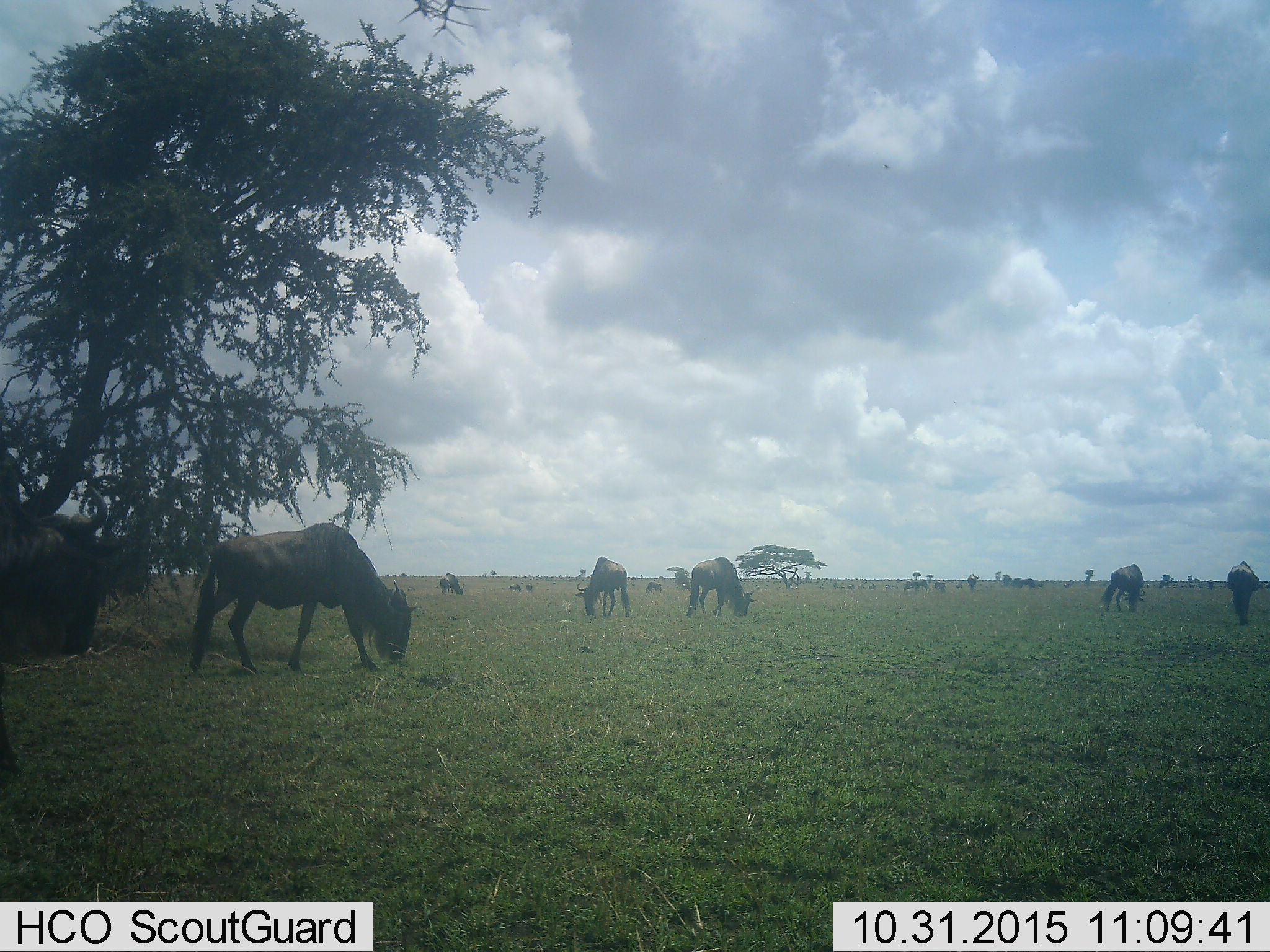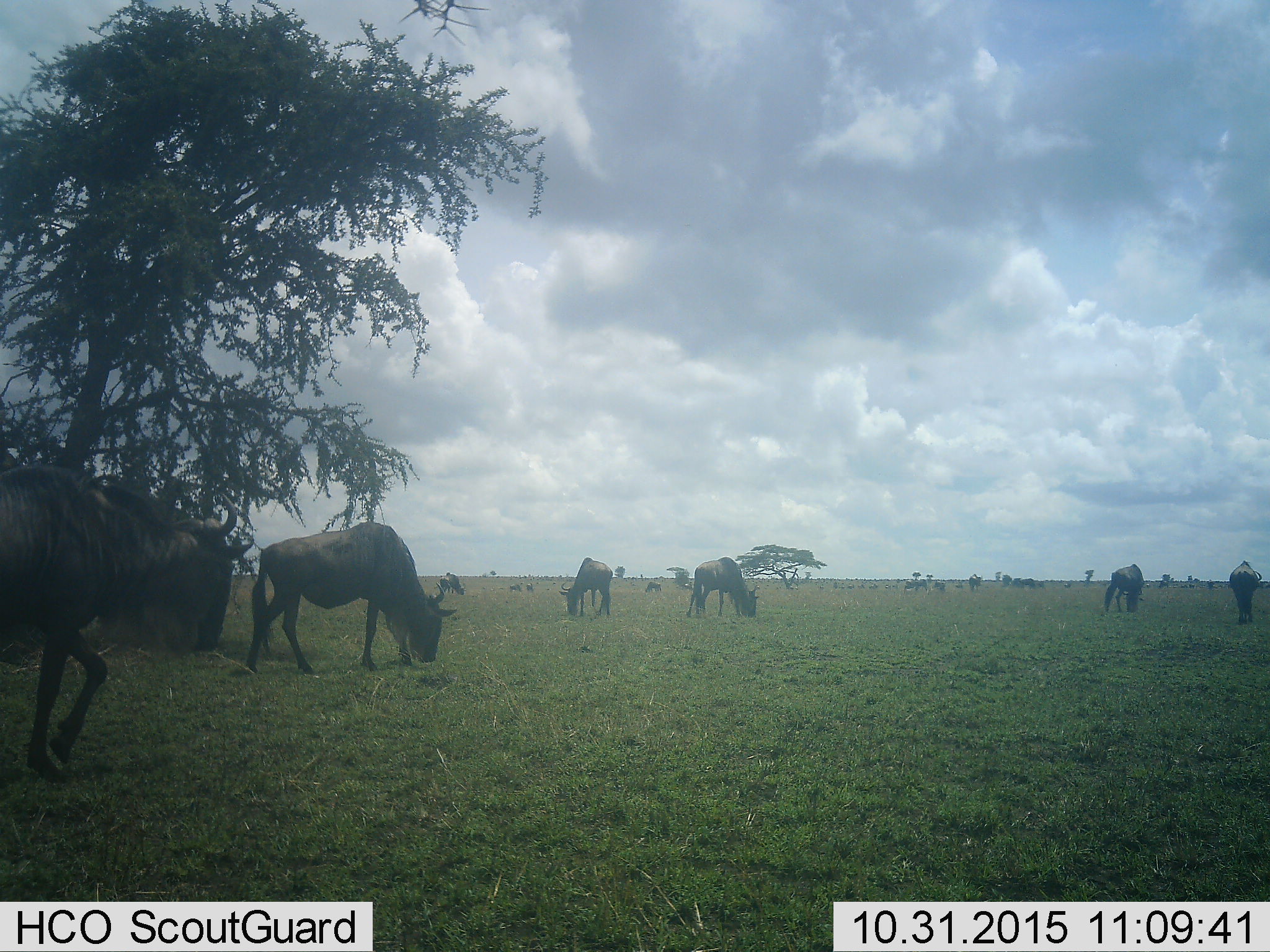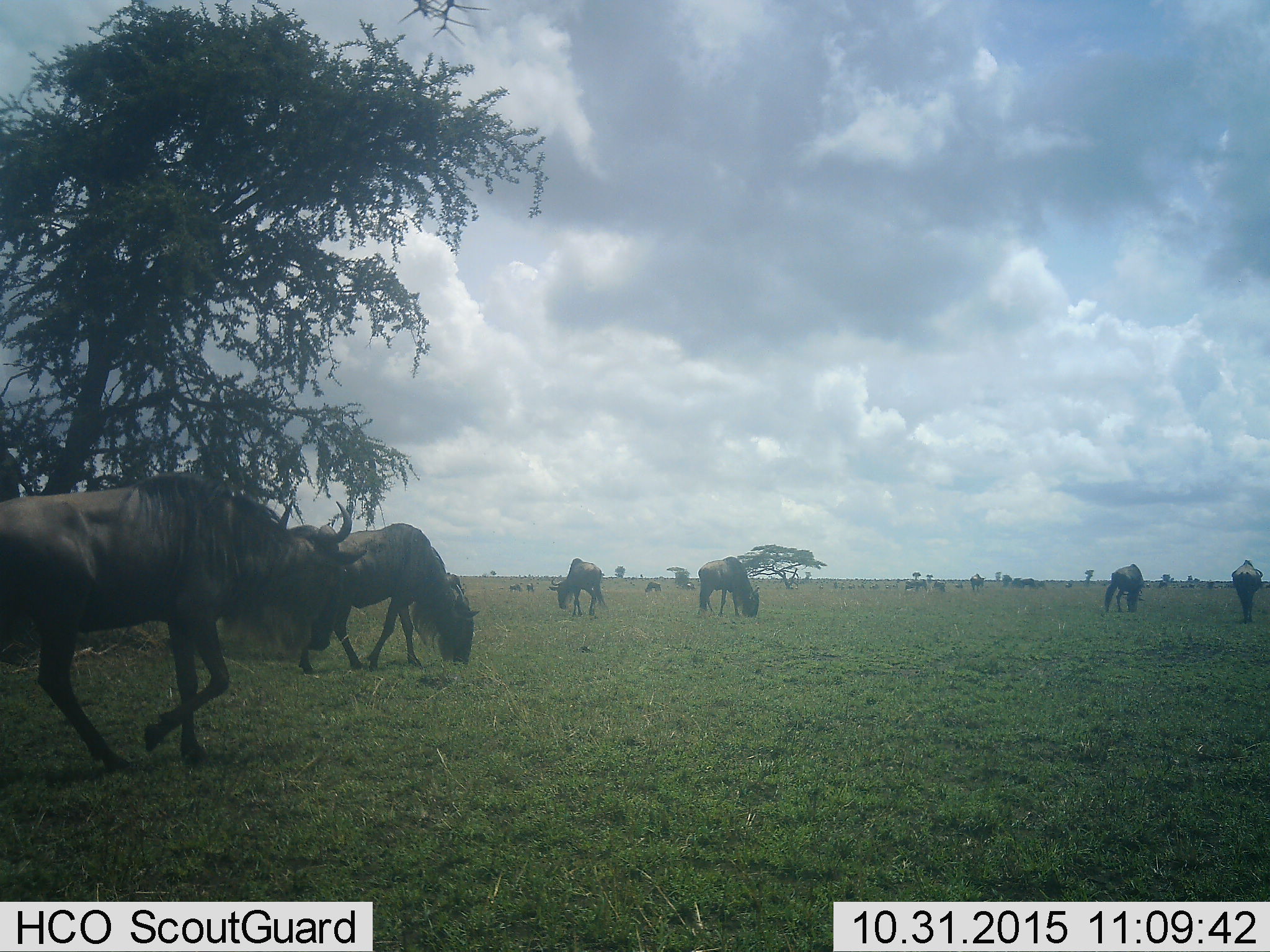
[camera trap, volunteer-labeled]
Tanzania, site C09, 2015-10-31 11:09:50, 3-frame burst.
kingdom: Animalia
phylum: Chordata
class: Mammalia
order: Artiodactyla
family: Bovidae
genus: Connochaetes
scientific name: Connochaetes taurinus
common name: blue wildebeest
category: wildebeest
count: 11-50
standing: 75%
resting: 12%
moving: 62%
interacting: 6%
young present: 12%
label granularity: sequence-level